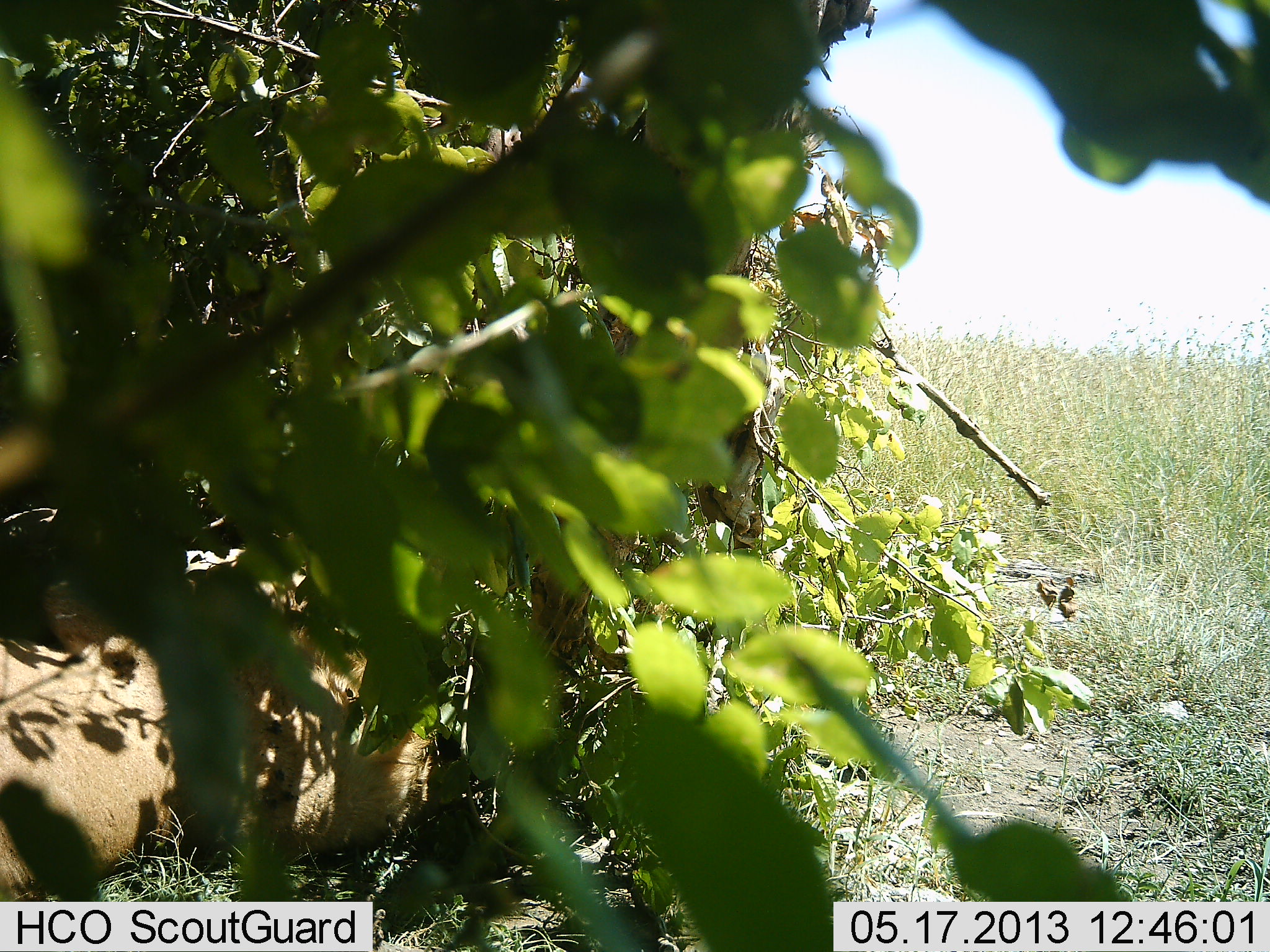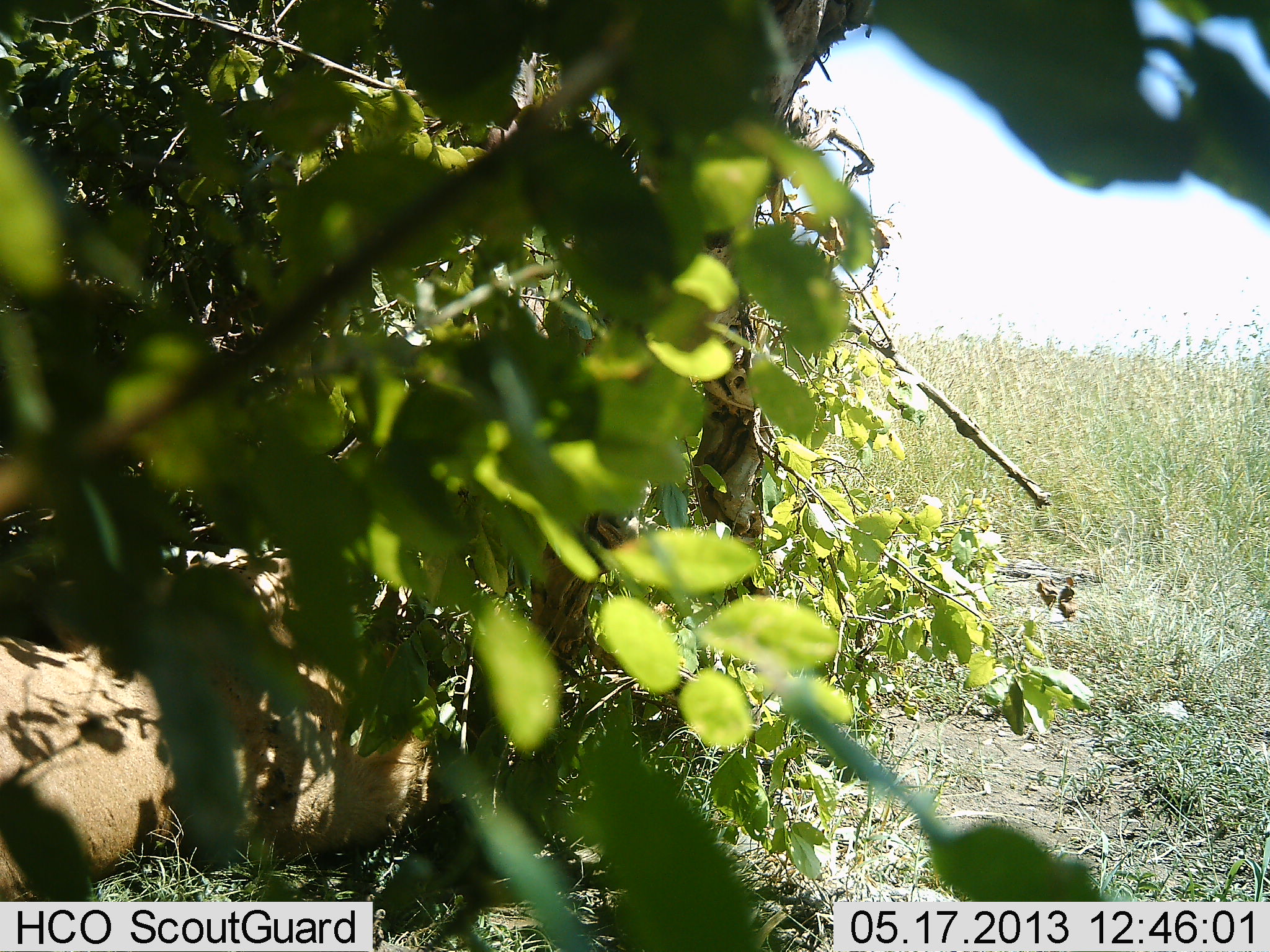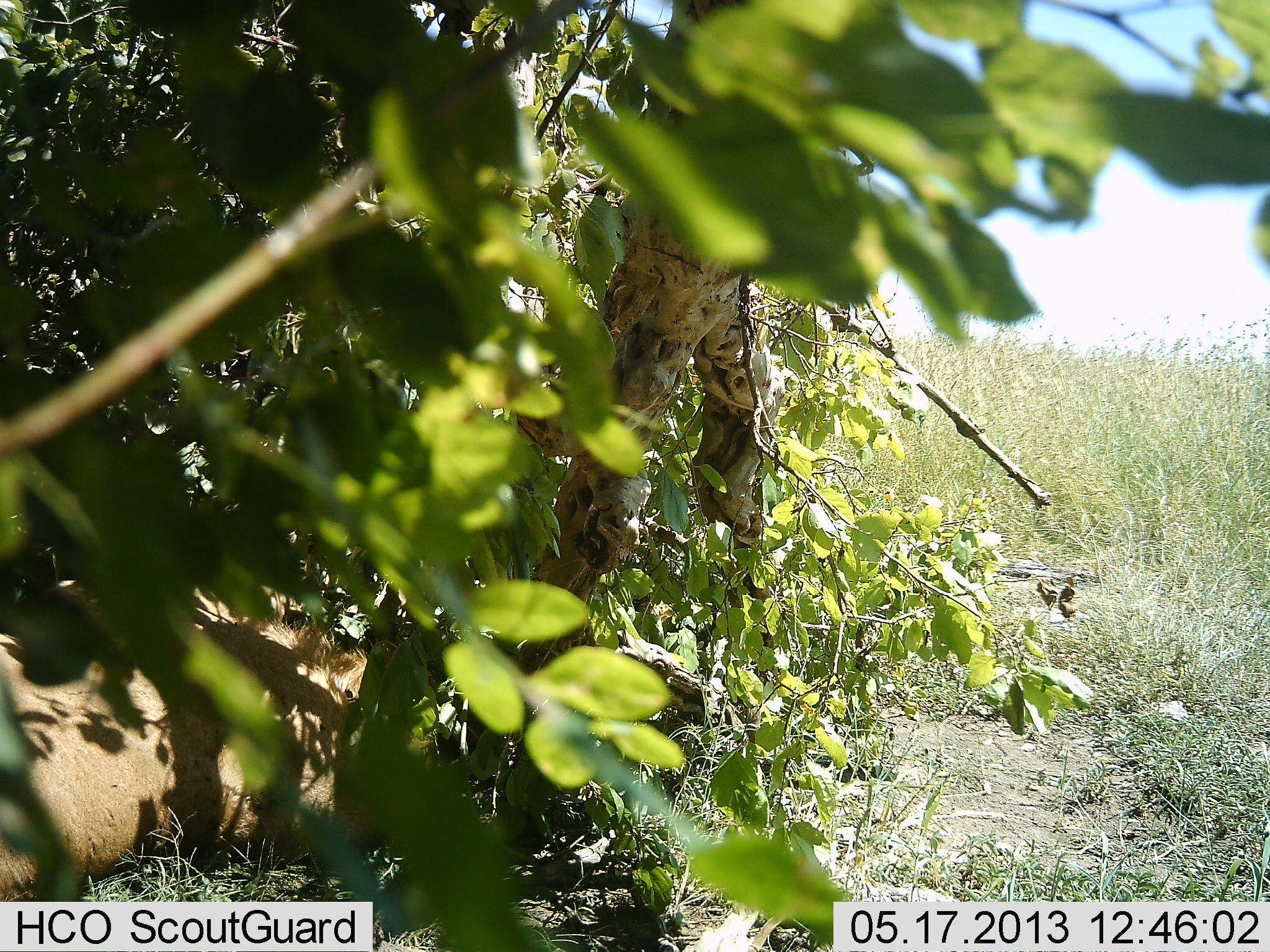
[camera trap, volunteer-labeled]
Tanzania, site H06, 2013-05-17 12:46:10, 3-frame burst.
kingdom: Animalia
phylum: Chordata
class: Mammalia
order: Carnivora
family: Felidae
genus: Panthera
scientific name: Panthera leo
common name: lion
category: lionfemale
Lionfemale (lion) (Panthera leo), count 1. Behavior (volunteer vote fractions): standing 0%, resting 100%, moving 0%, interacting 0%. Young present (vote fraction): 0%. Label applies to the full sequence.